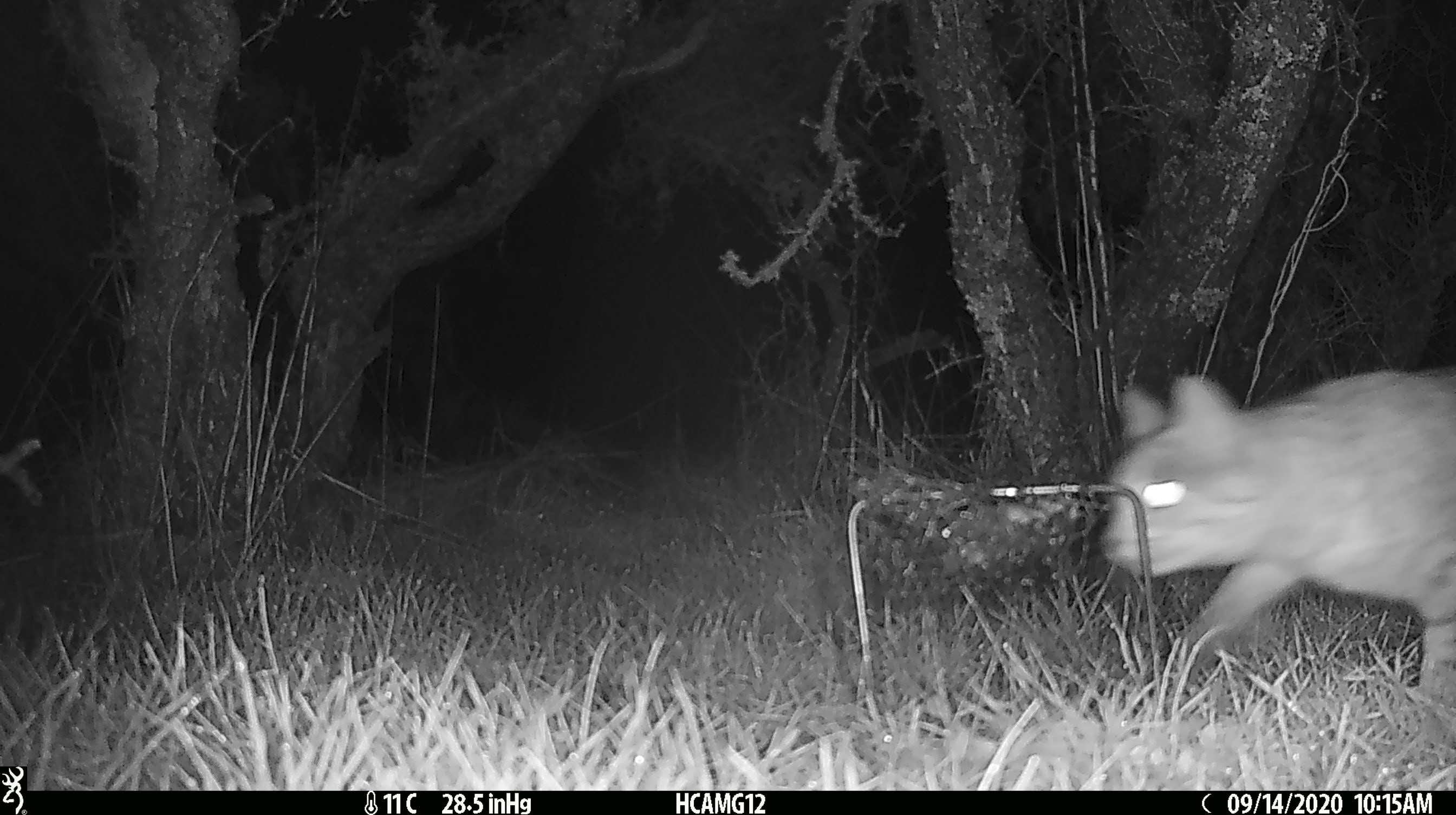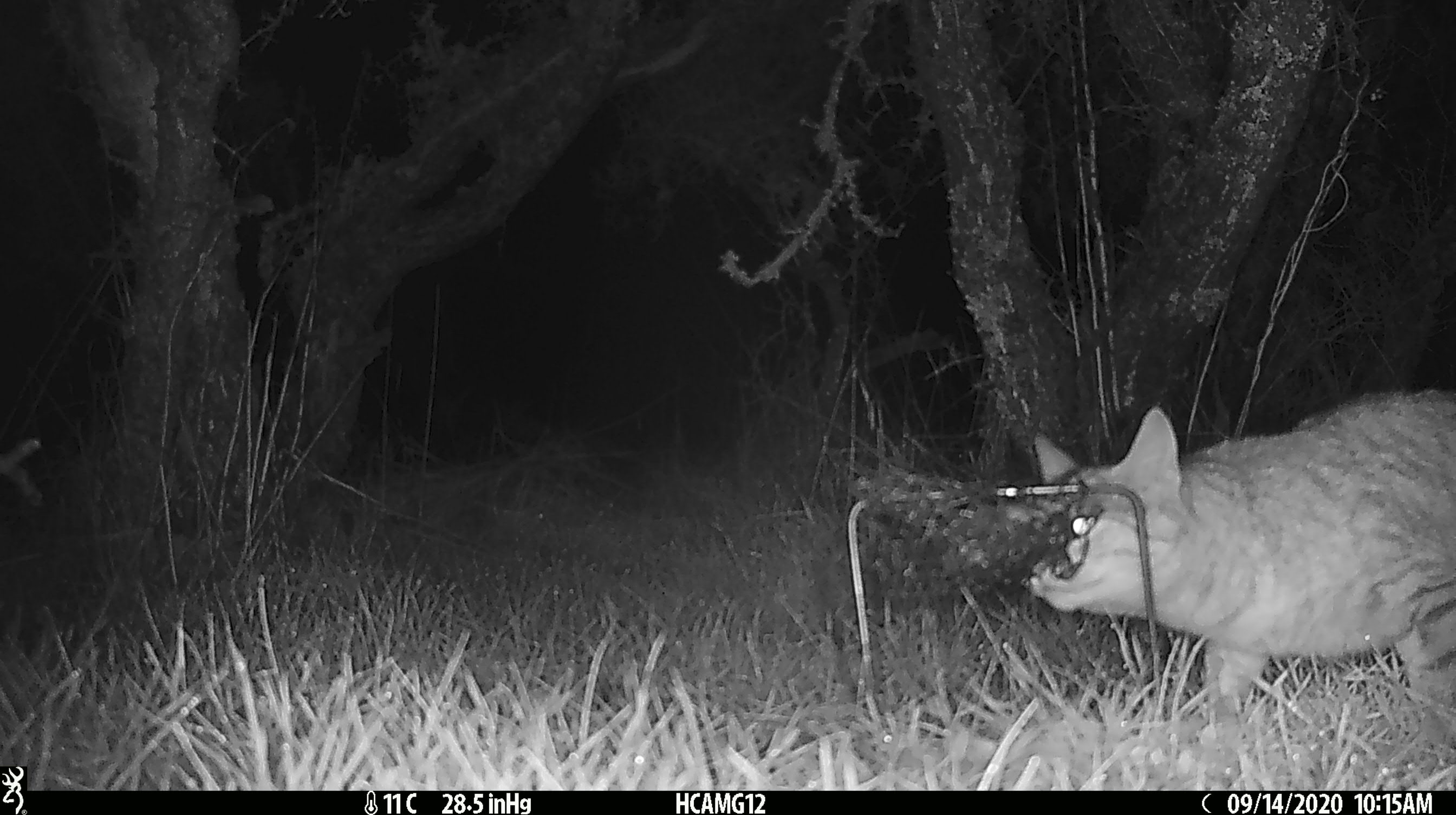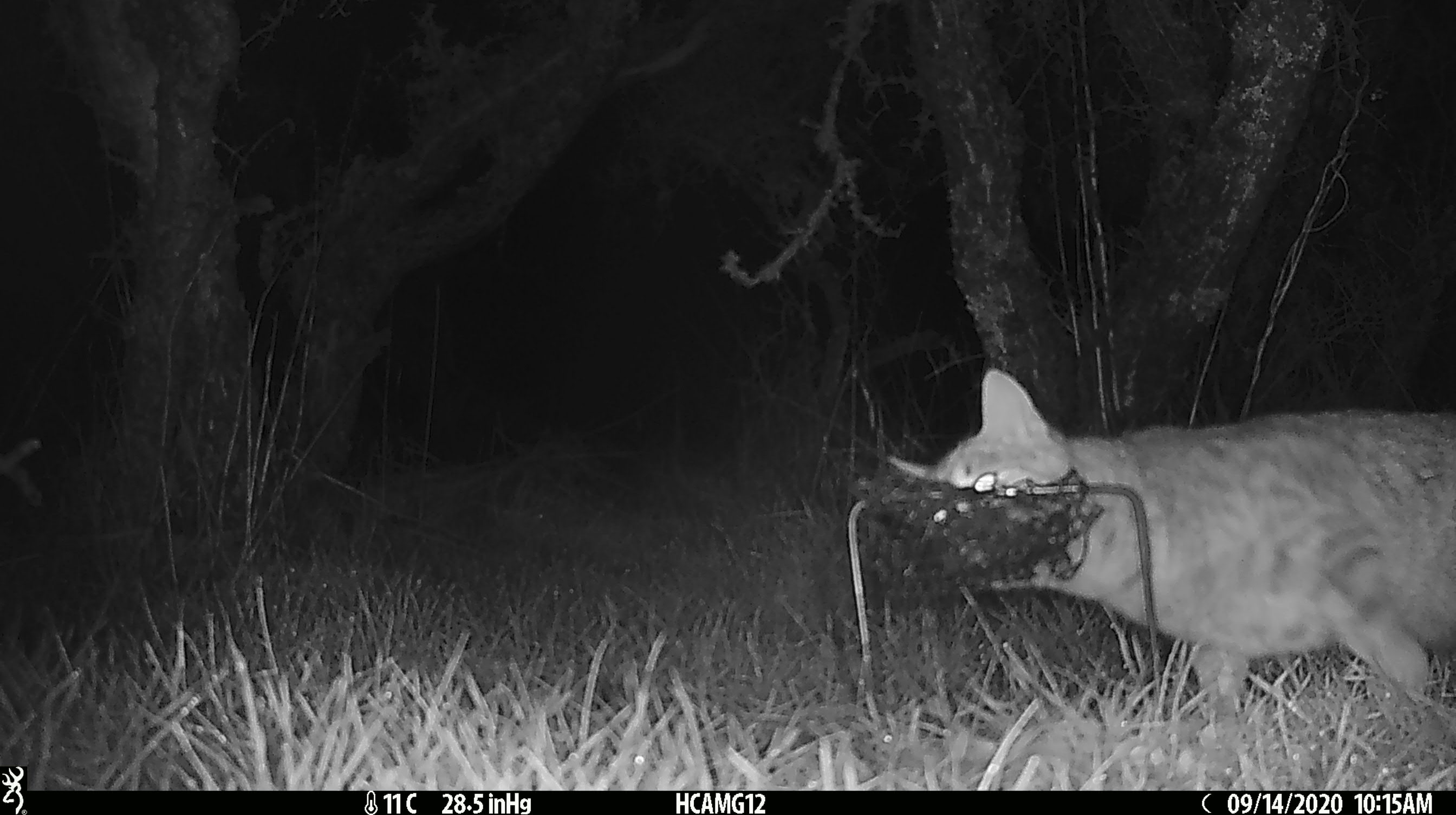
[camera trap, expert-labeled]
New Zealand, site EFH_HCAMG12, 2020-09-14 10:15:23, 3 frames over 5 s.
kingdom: Animalia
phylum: Chordata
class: Mammalia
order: Carnivora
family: Felidae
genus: Felis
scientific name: Felis catus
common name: domestic cat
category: cat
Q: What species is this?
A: Cat (domestic cat) (Felis catus).